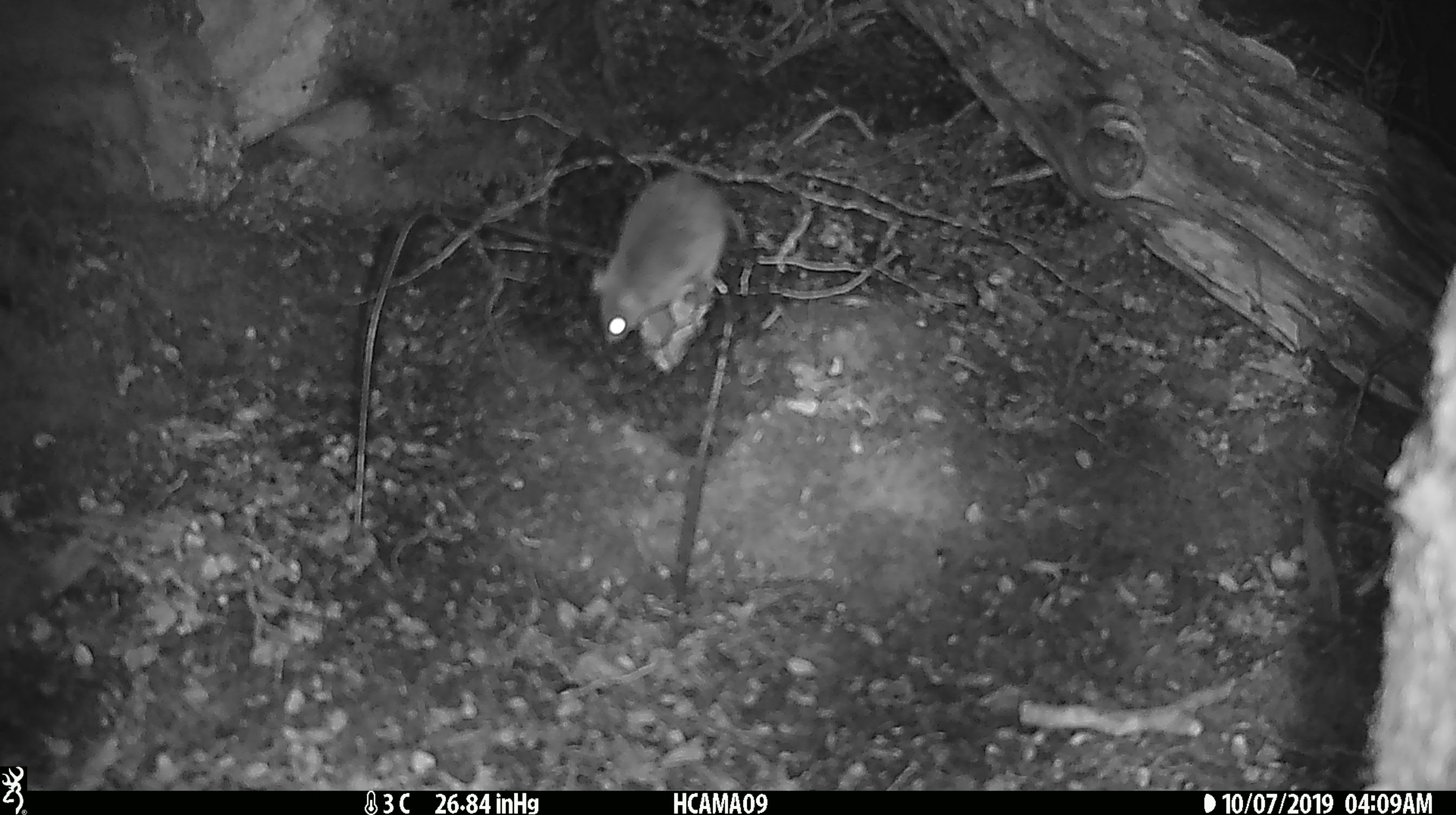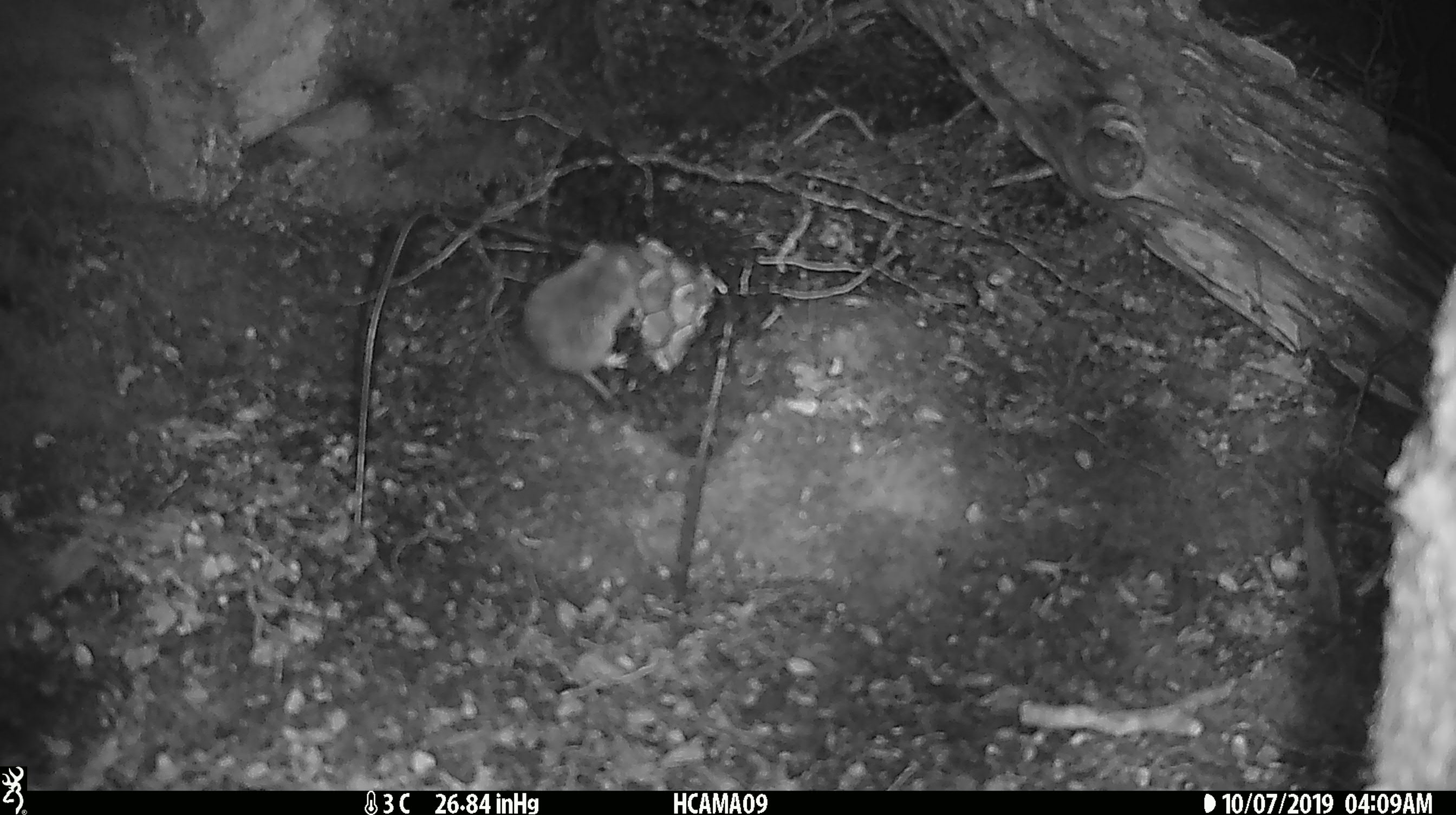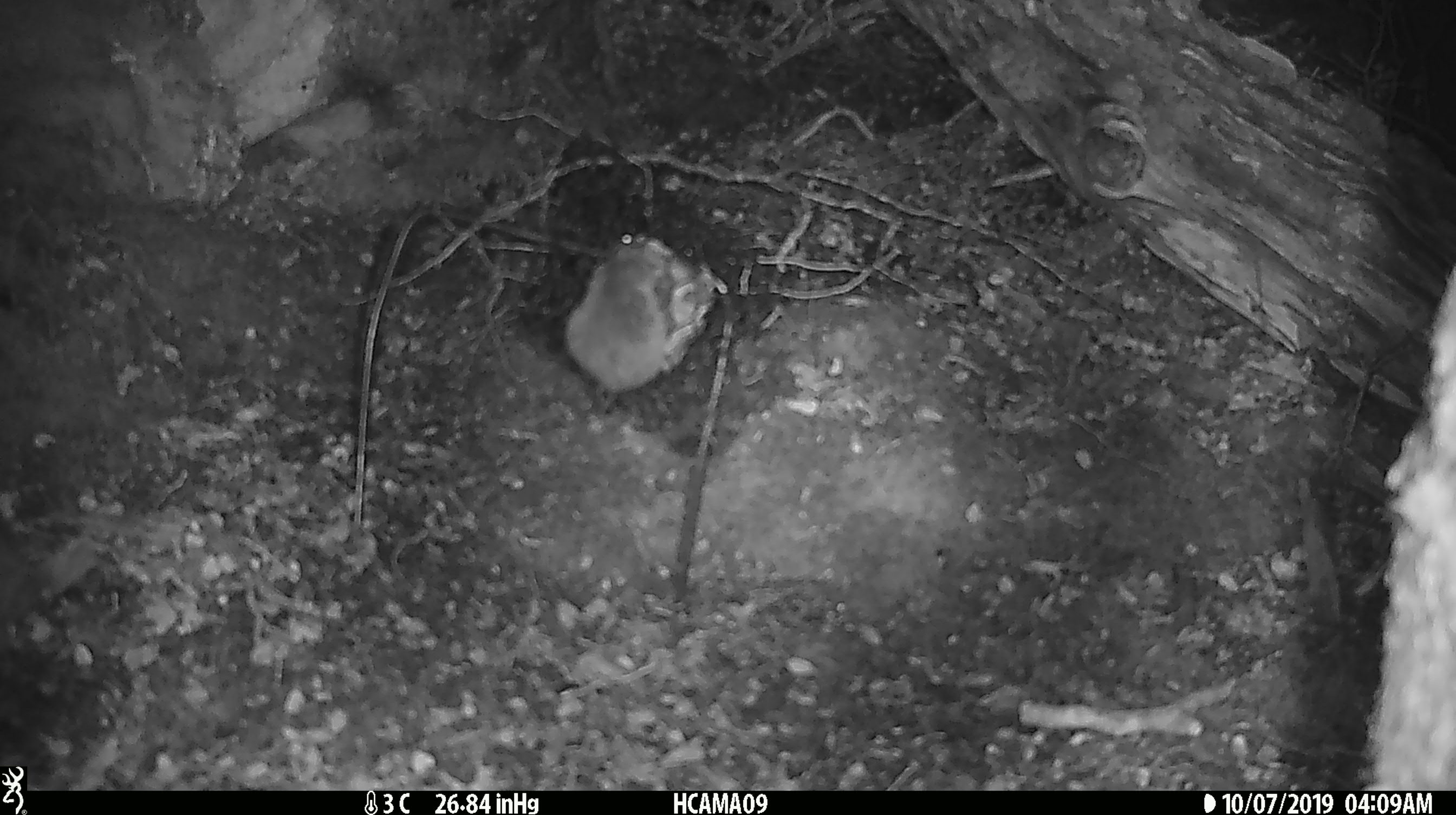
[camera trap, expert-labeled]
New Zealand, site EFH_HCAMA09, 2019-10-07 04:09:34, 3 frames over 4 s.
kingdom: Animalia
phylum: Chordata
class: Mammalia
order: Rodentia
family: Muridae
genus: Mus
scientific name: Mus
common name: mouse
Mouse (Mus).